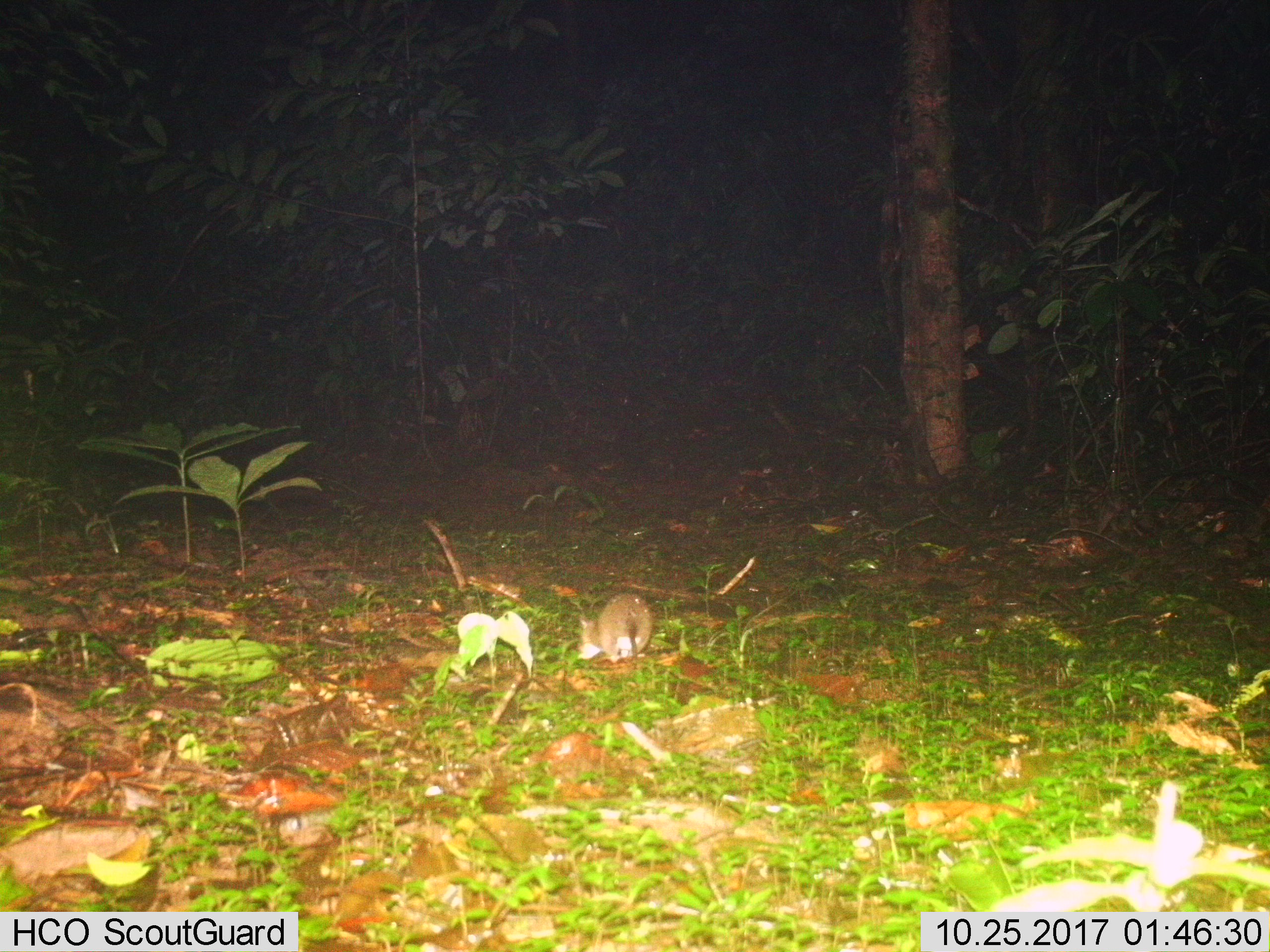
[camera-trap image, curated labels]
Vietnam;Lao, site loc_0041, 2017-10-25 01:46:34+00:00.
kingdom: Animalia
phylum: Chordata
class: Mammalia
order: Rodentia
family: Muridae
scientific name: Muridae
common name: old-world mice and rats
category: unidentified murid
Unidentified murid (old-world mice and rats) (Muridae). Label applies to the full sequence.